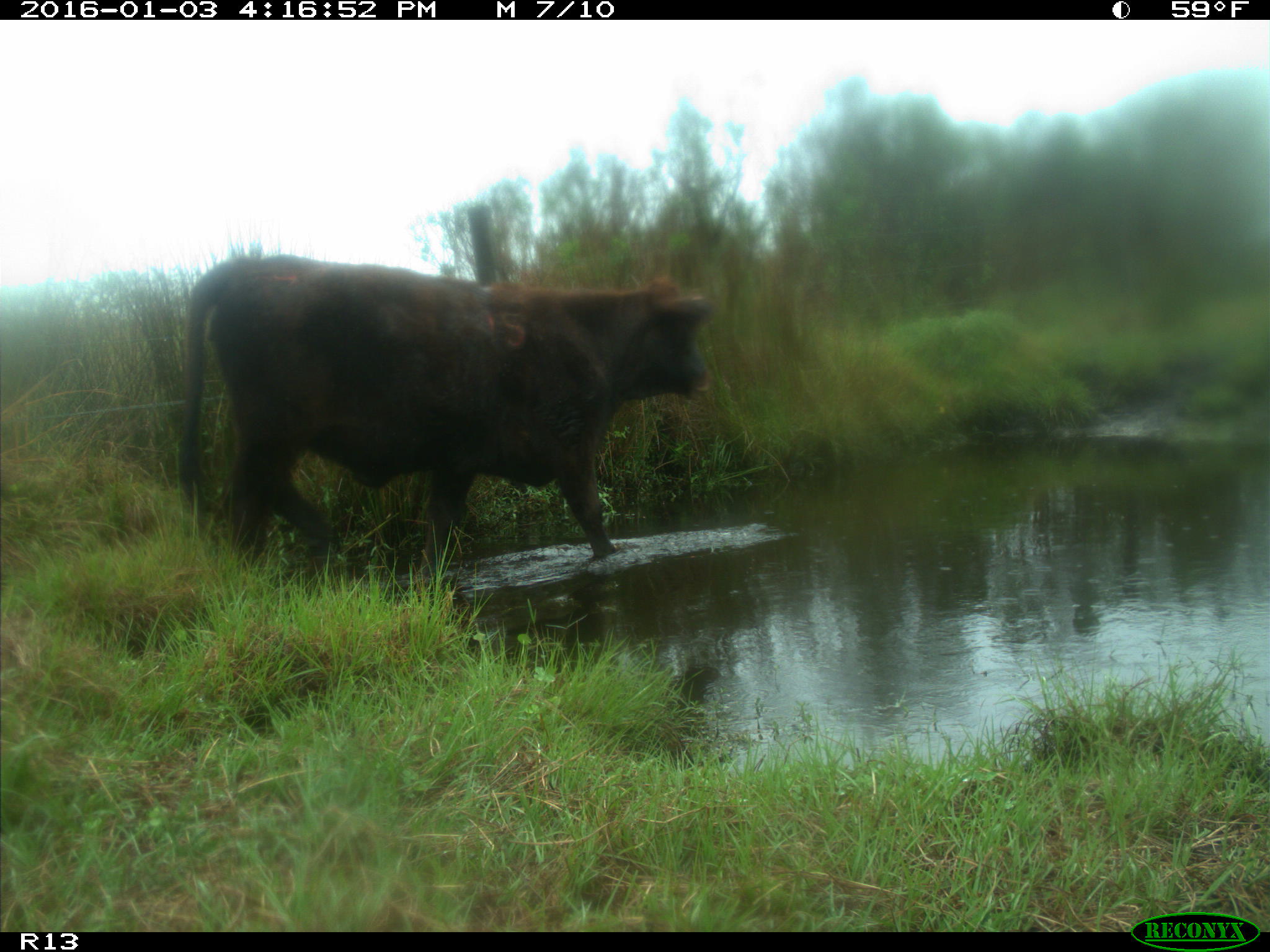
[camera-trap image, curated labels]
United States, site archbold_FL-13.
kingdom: Animalia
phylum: Chordata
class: Mammalia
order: Artiodactyla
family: Bovidae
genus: Bos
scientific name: Bos taurus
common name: domestic cow